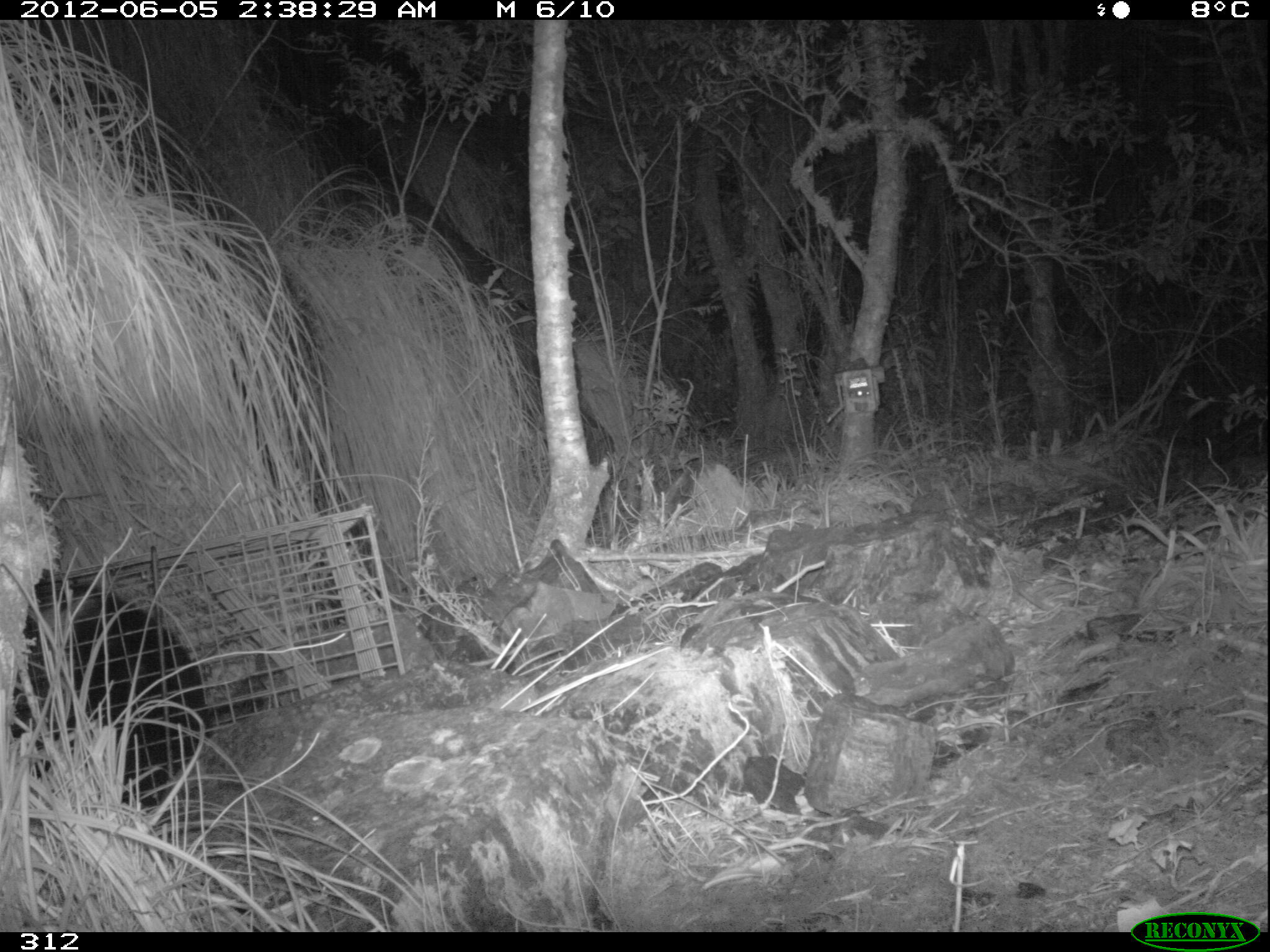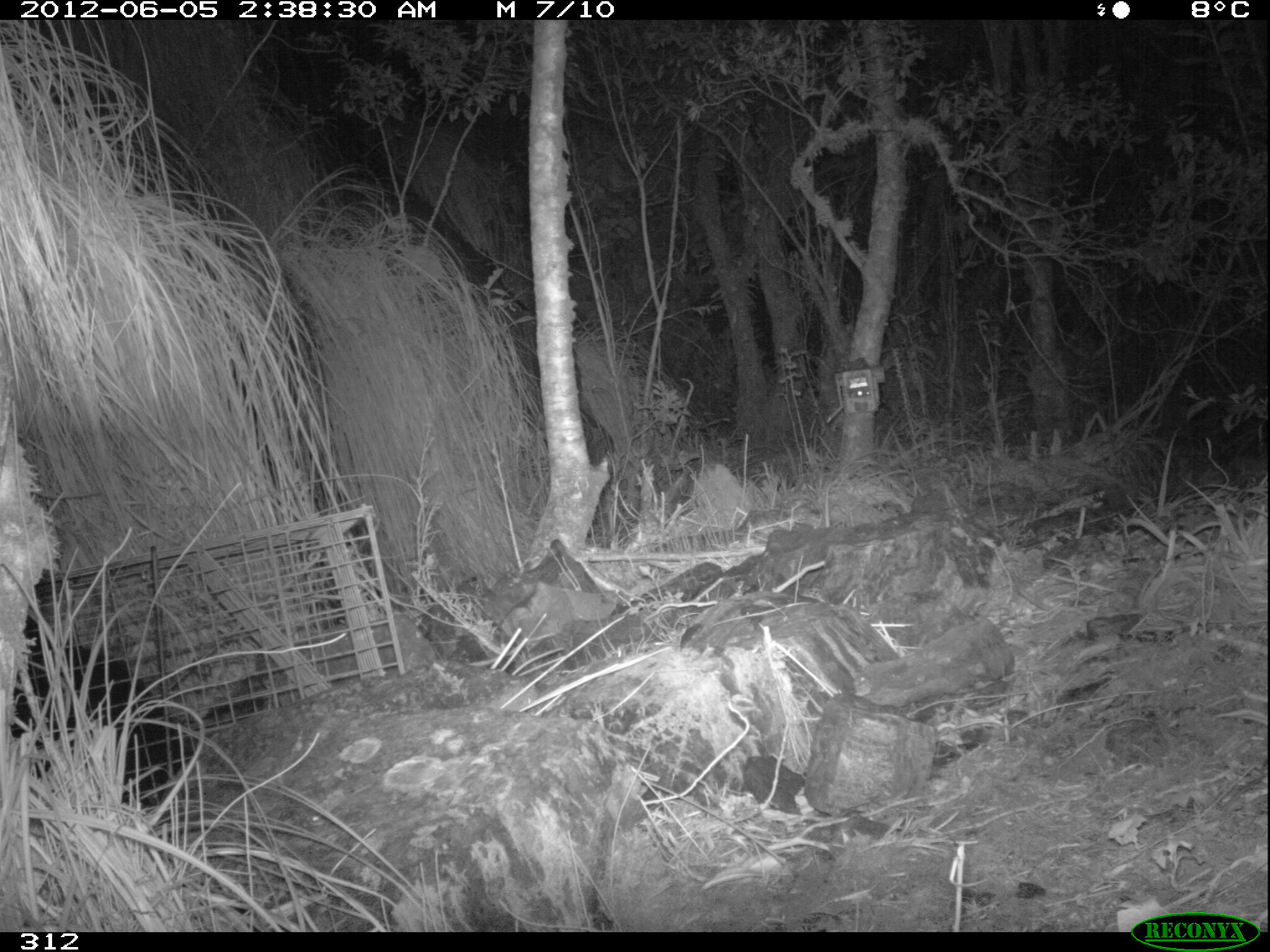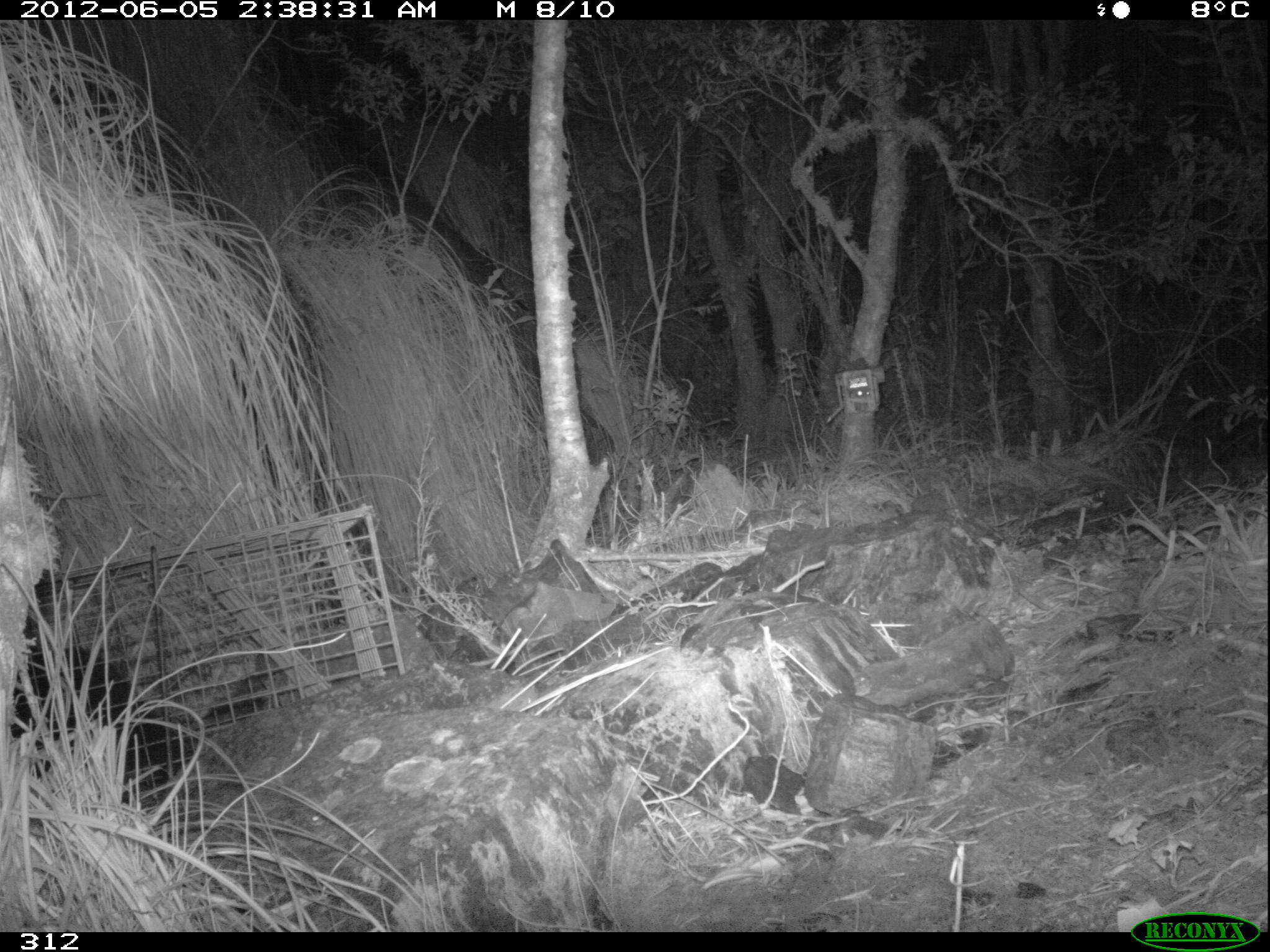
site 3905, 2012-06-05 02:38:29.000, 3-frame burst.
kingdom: Animalia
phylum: Chordata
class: Mammalia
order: Didelphimorphia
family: Didelphidae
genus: Didelphis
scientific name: Didelphis pernigra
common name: andean white-eared opossum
Didelphis pernigra (andean white-eared opossum).